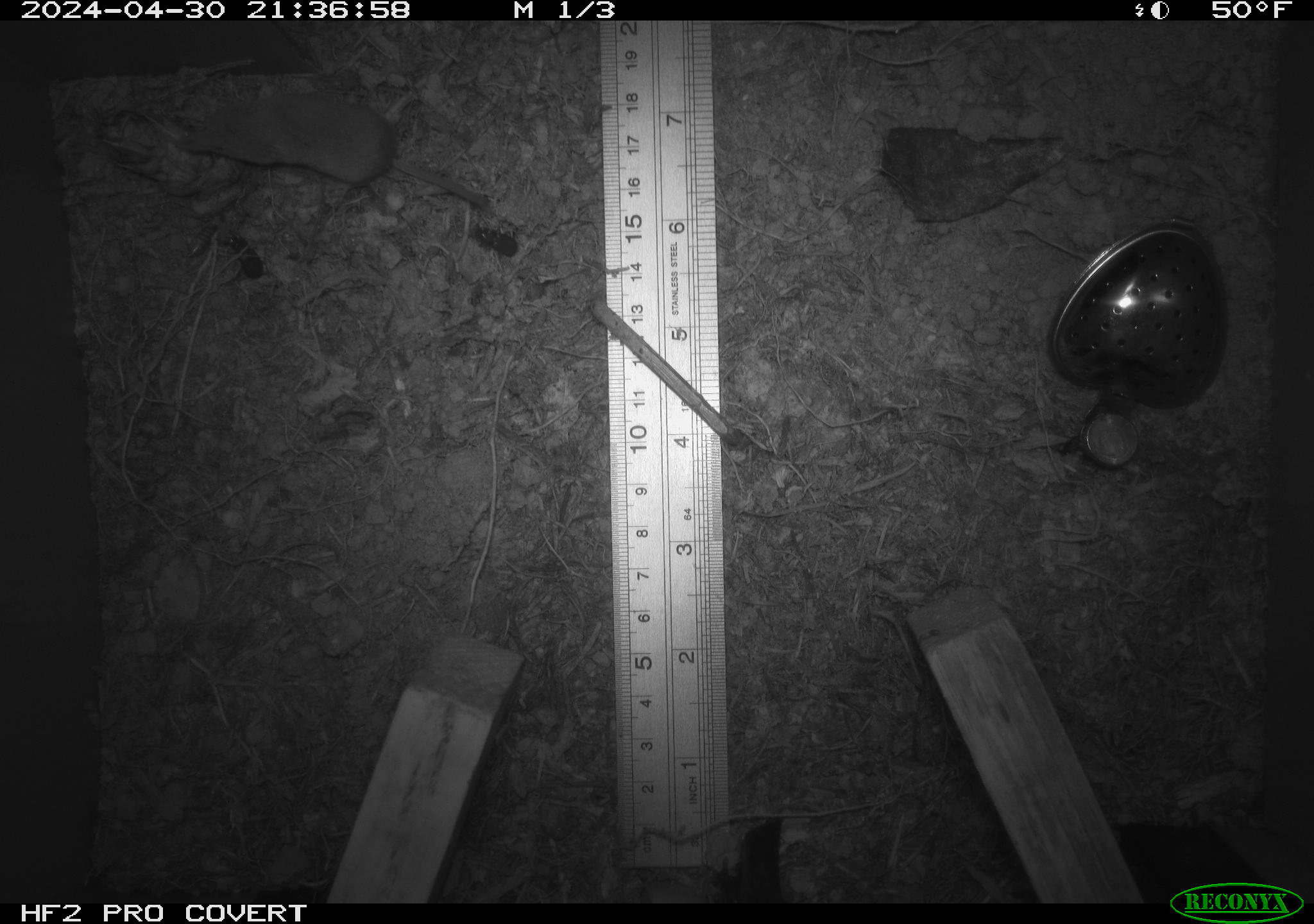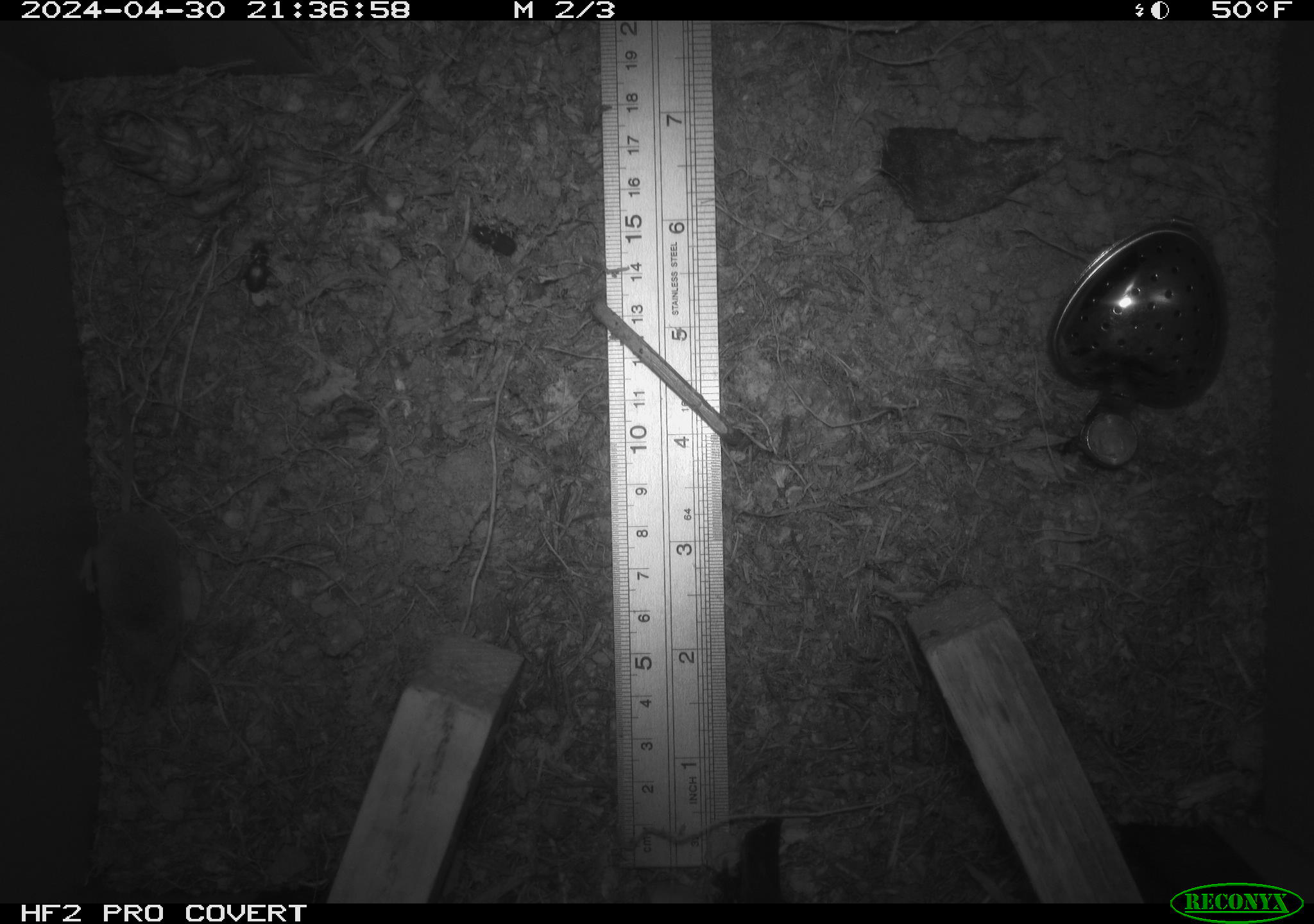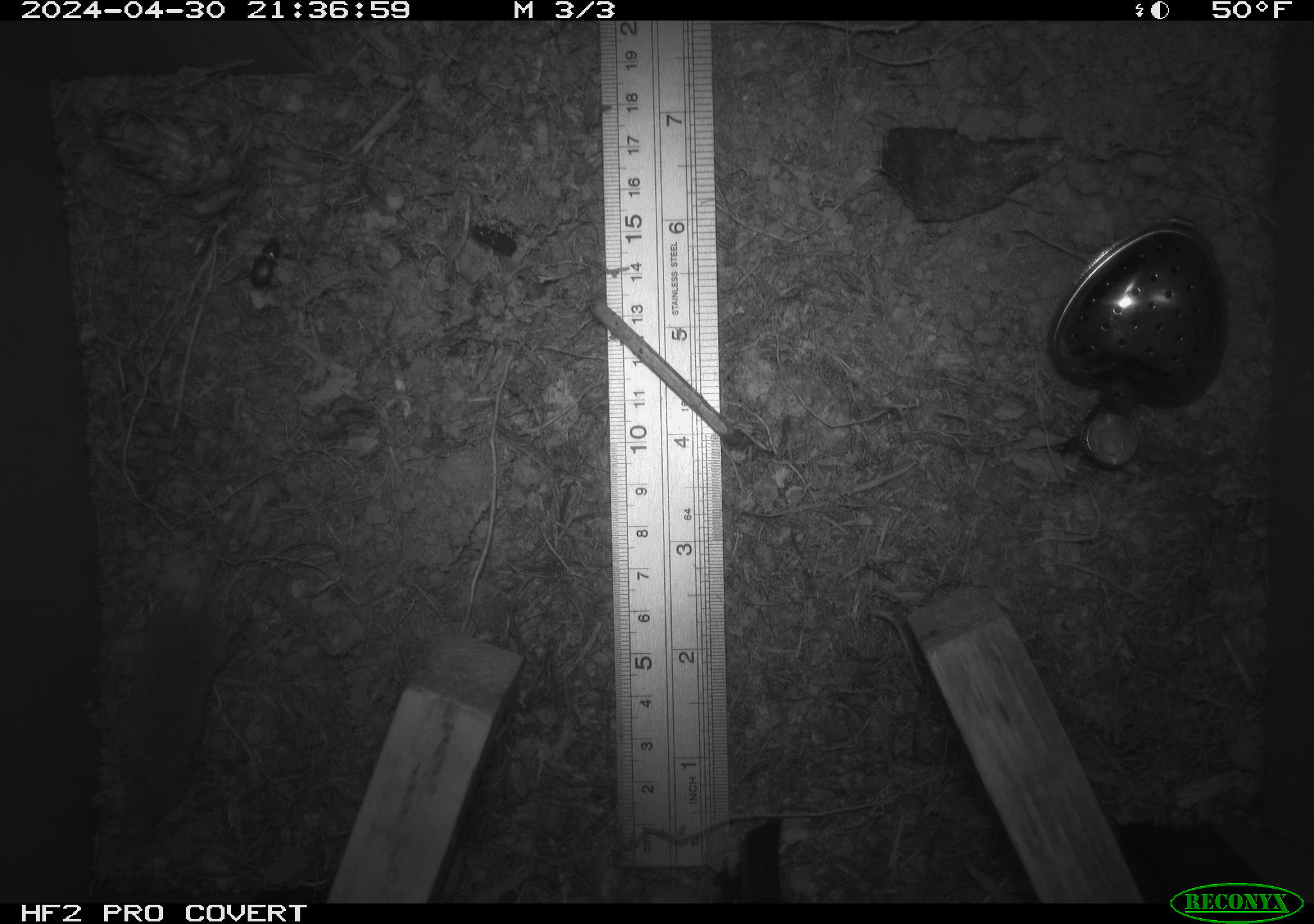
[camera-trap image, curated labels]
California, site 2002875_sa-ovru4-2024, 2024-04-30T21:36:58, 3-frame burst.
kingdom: Animalia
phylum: Chordata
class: Mammalia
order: Rodentia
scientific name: Rodentia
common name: rodent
Rodent (Rodentia).